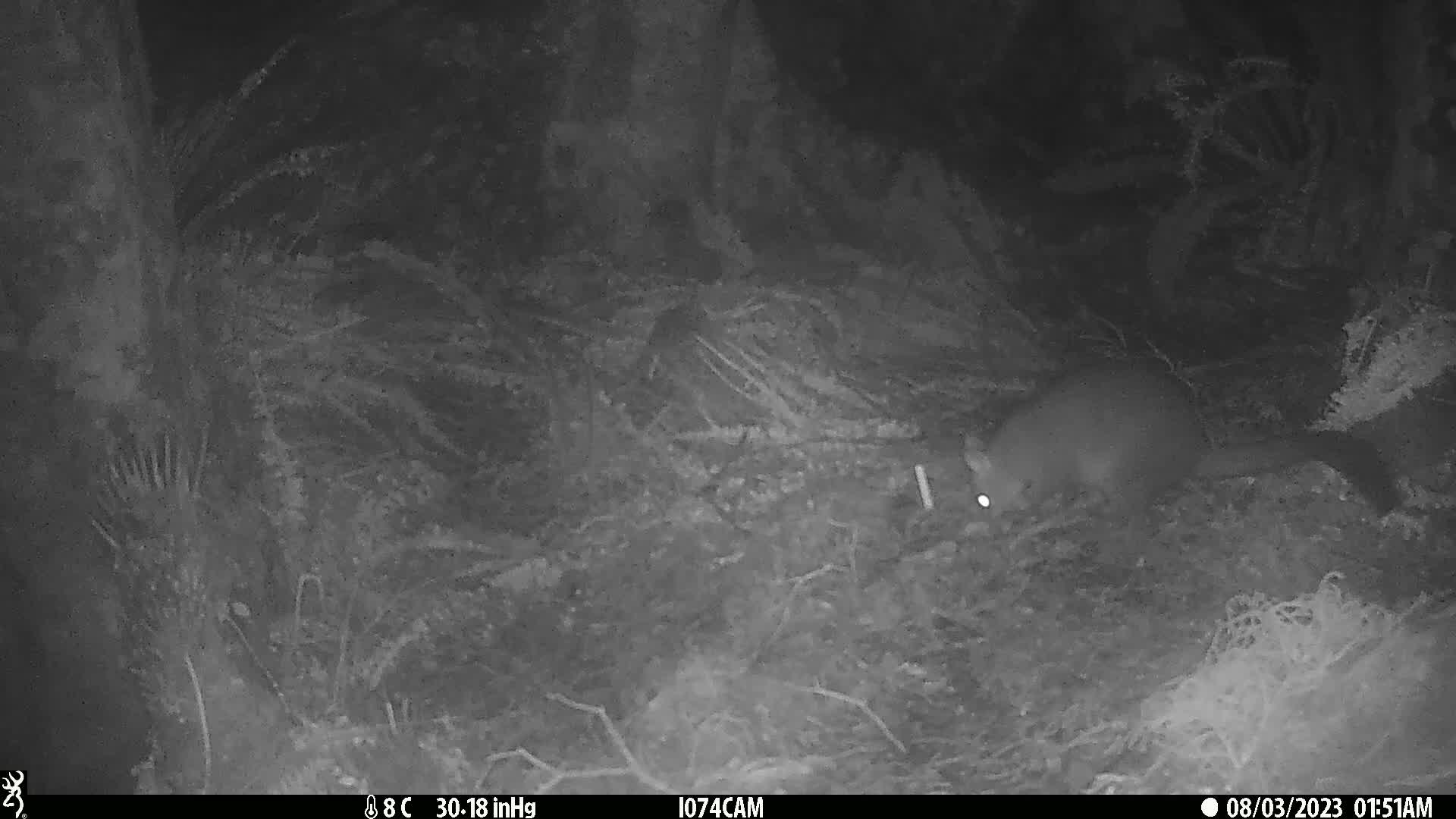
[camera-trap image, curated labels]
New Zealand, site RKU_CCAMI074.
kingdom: Animalia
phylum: Chordata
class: Mammalia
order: Diprotodontia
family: Phalangeridae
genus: Trichosurus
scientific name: Trichosurus vulpecula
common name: common brushtail possum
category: possum